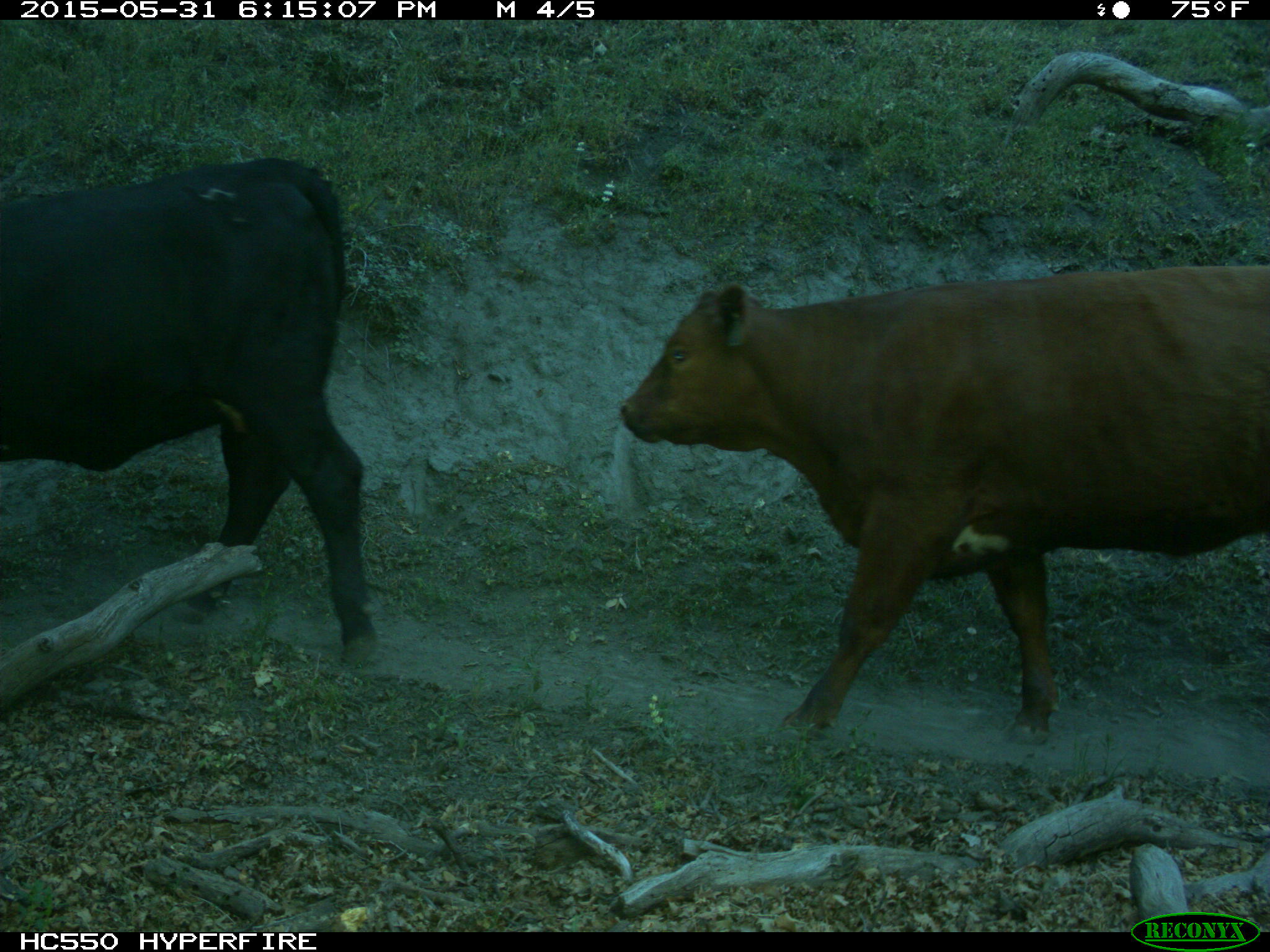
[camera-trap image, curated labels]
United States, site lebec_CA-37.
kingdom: Animalia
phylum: Chordata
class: Mammalia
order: Artiodactyla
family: Bovidae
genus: Bos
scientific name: Bos taurus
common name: domestic cow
Bos taurus (domestic cow).